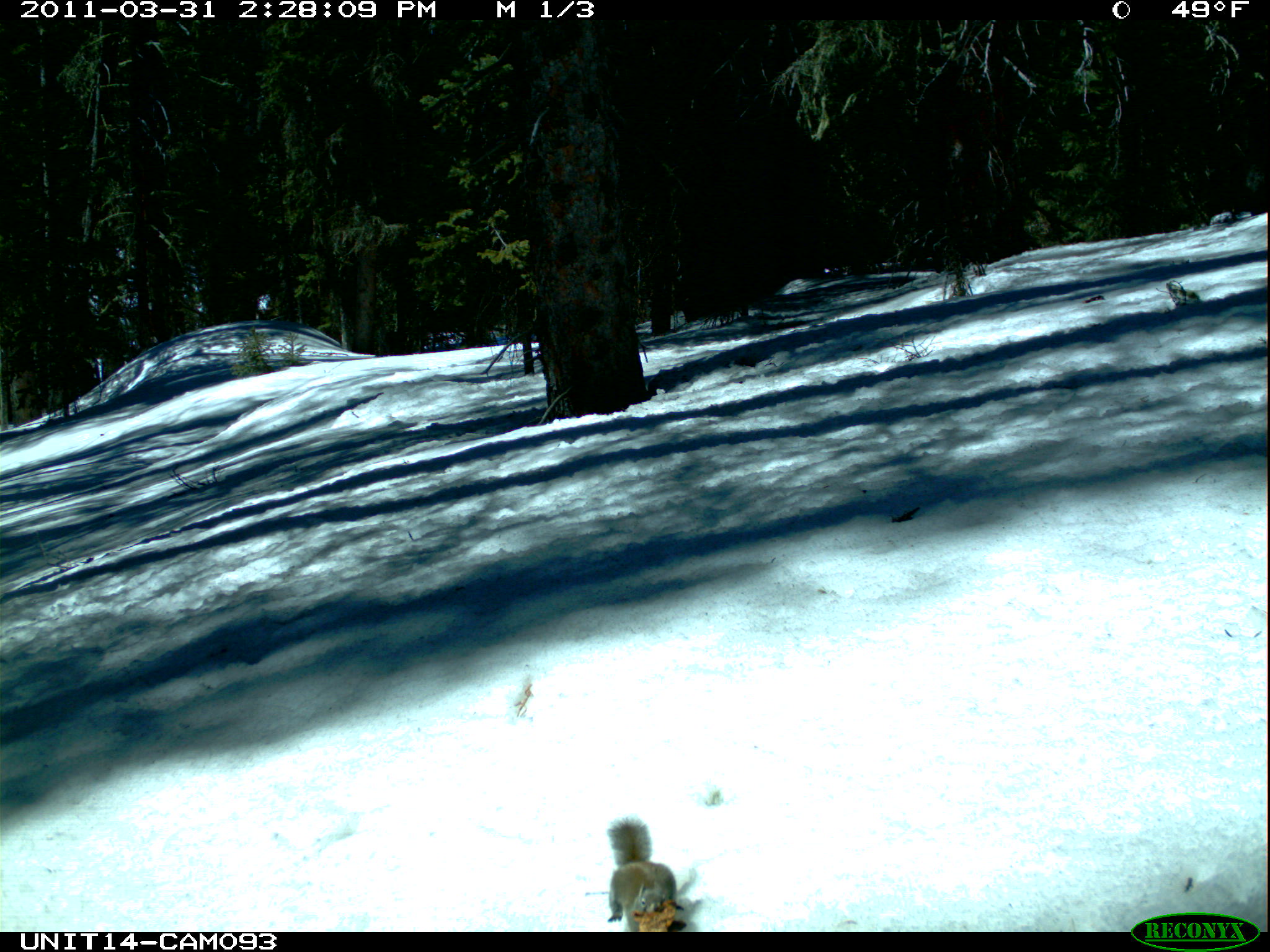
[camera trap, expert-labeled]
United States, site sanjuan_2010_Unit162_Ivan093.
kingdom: Animalia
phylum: Chordata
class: Mammalia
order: Rodentia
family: Sciuridae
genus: Tamiasciurus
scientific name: Tamiasciurus hudsonicus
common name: american red squirrel